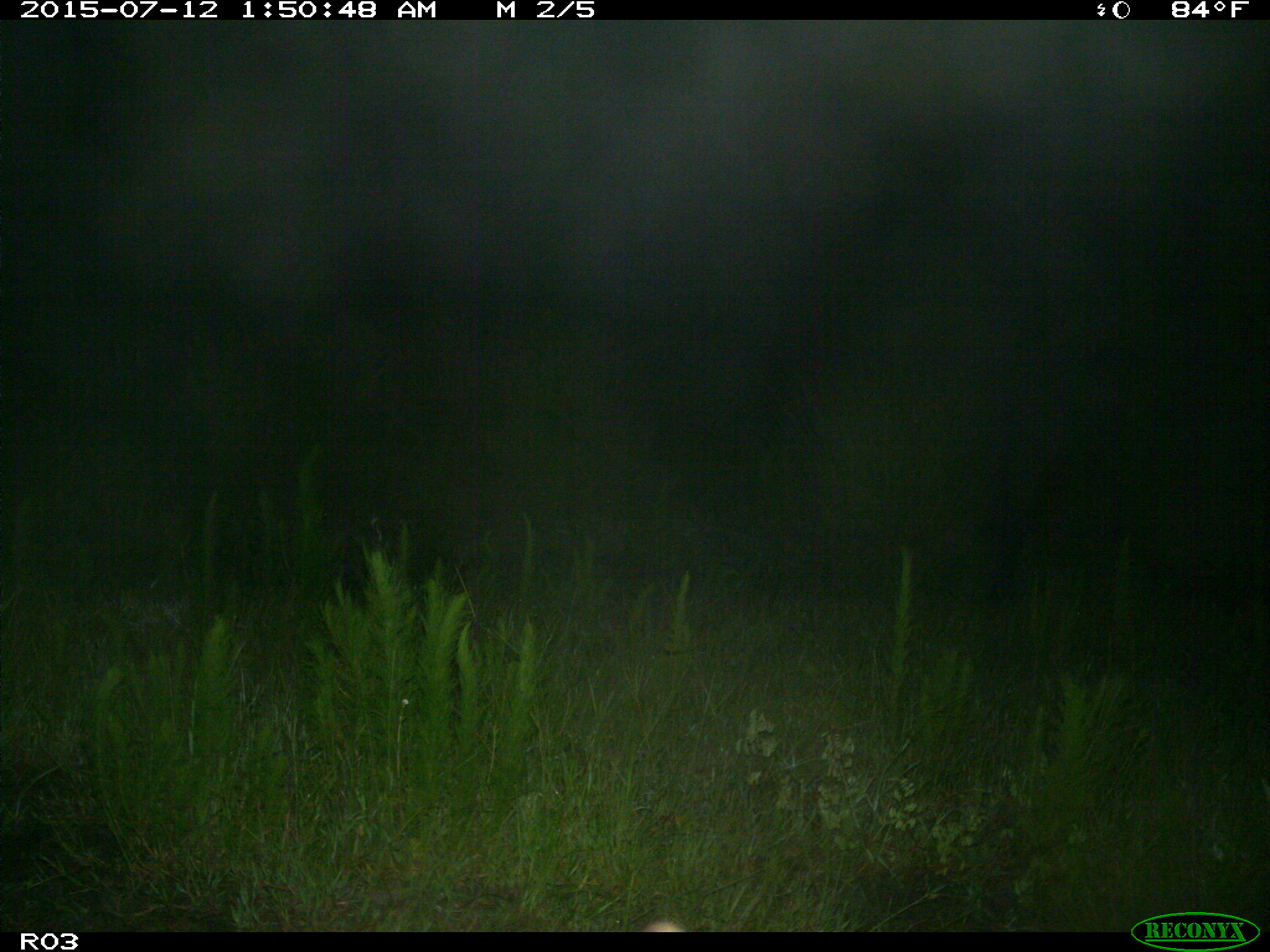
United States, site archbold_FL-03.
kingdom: Animalia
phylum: Chordata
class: Mammalia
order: Artiodactyla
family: Bovidae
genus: Bos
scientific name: Bos taurus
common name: domestic cow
Bos taurus (domestic cow).